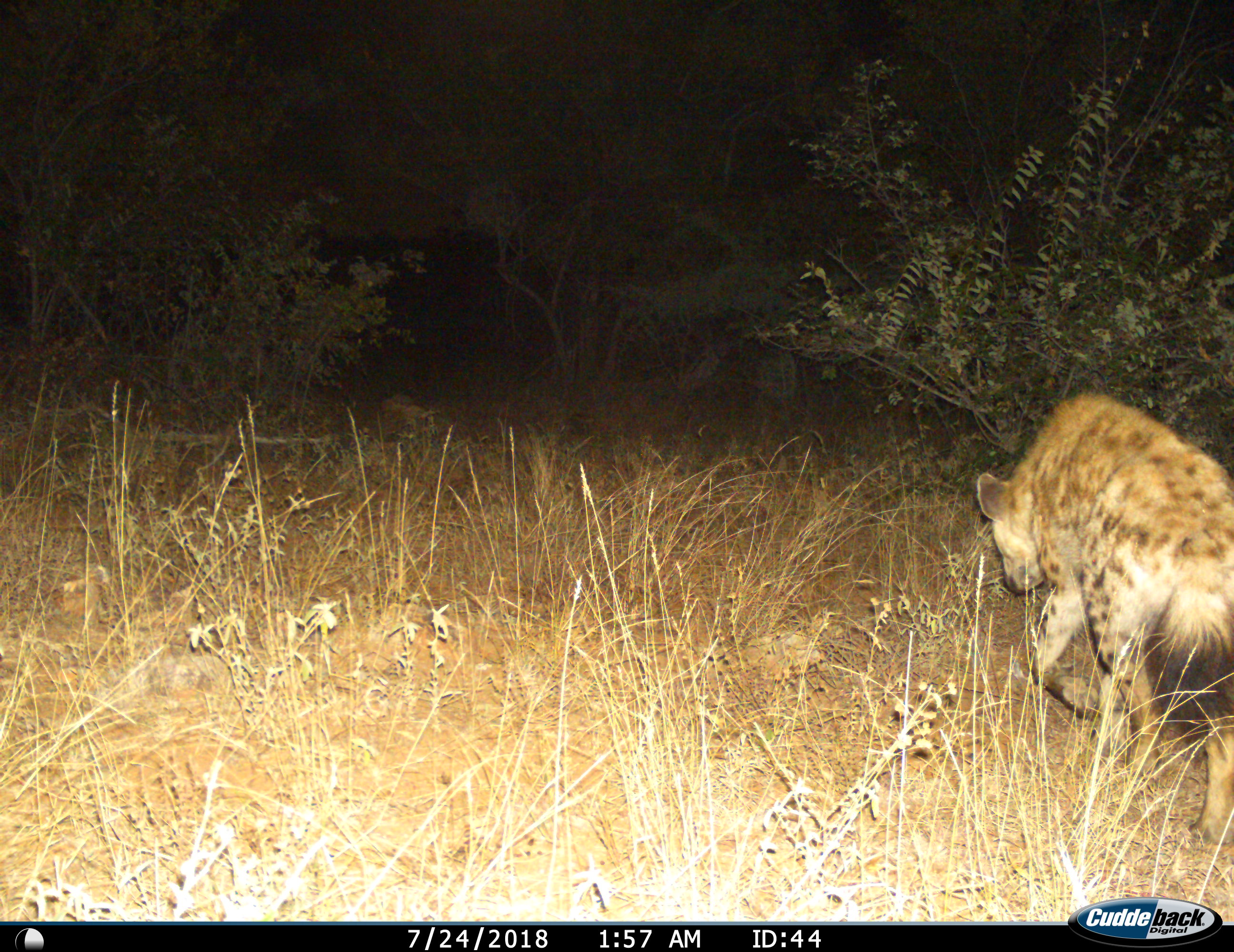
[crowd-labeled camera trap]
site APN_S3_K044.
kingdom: Animalia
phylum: Chordata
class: Mammalia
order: Carnivora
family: Hyaenidae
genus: Crocuta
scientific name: Crocuta crocuta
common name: spotted hyena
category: hyenaspotted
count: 1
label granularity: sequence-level